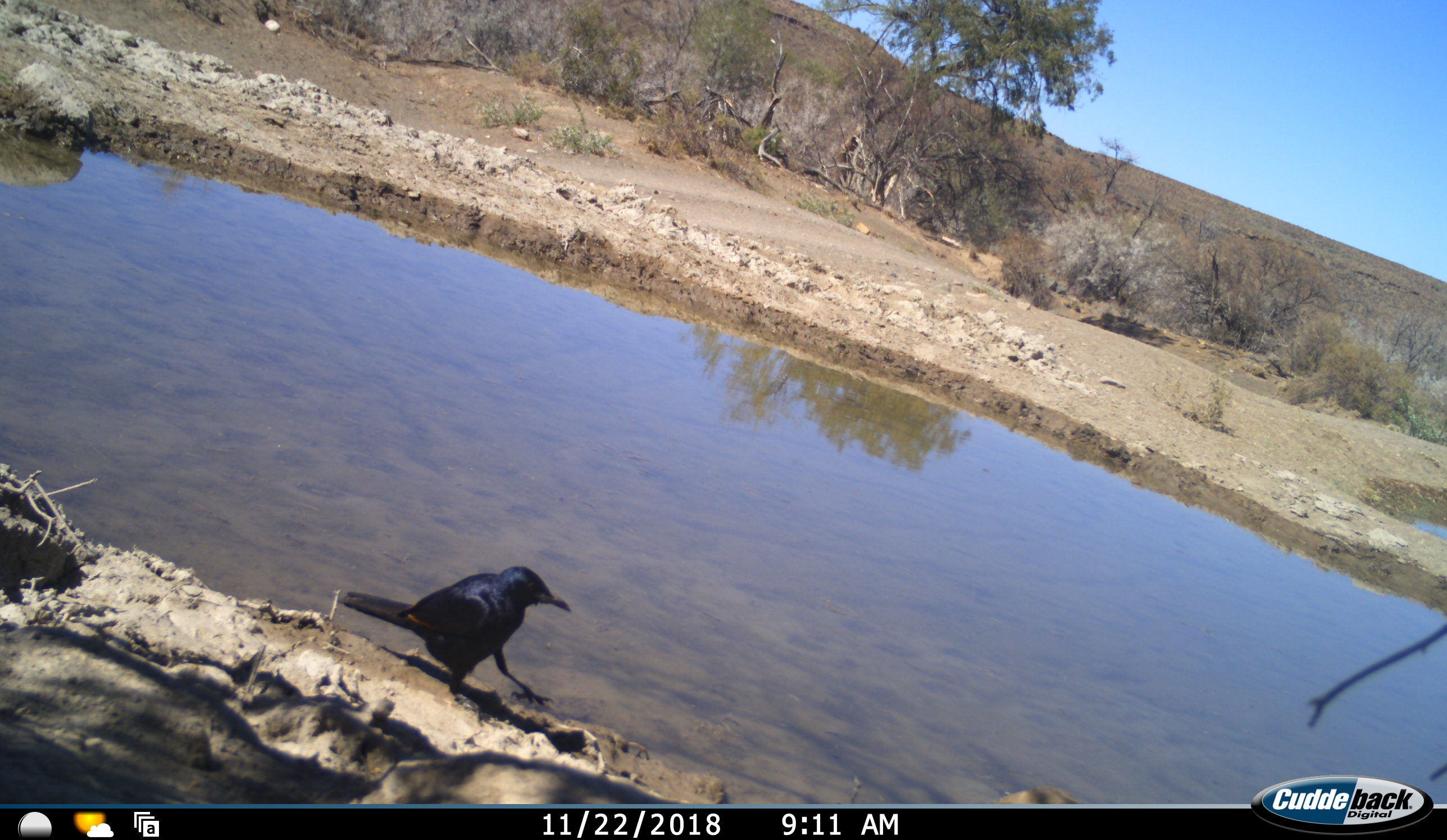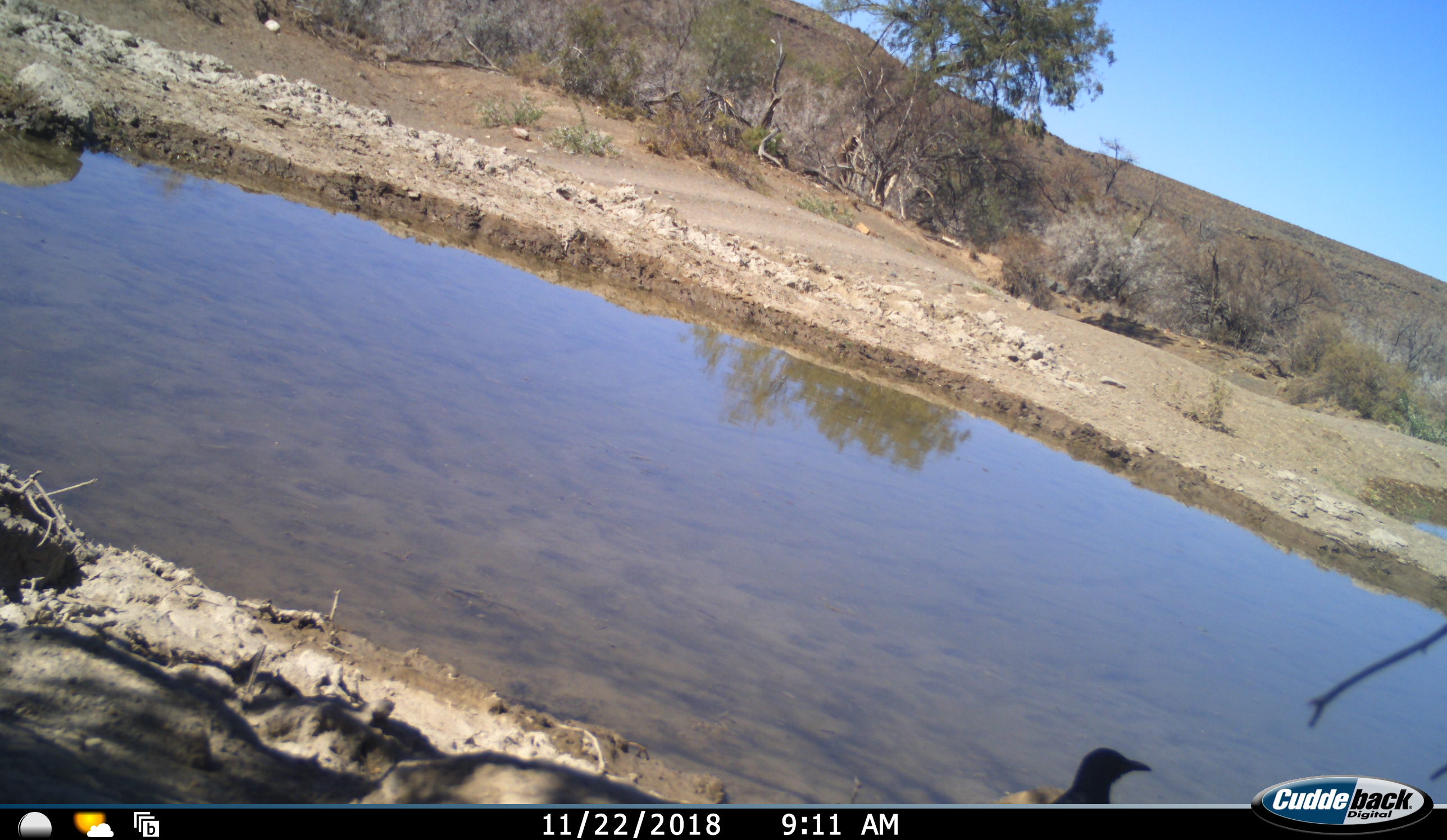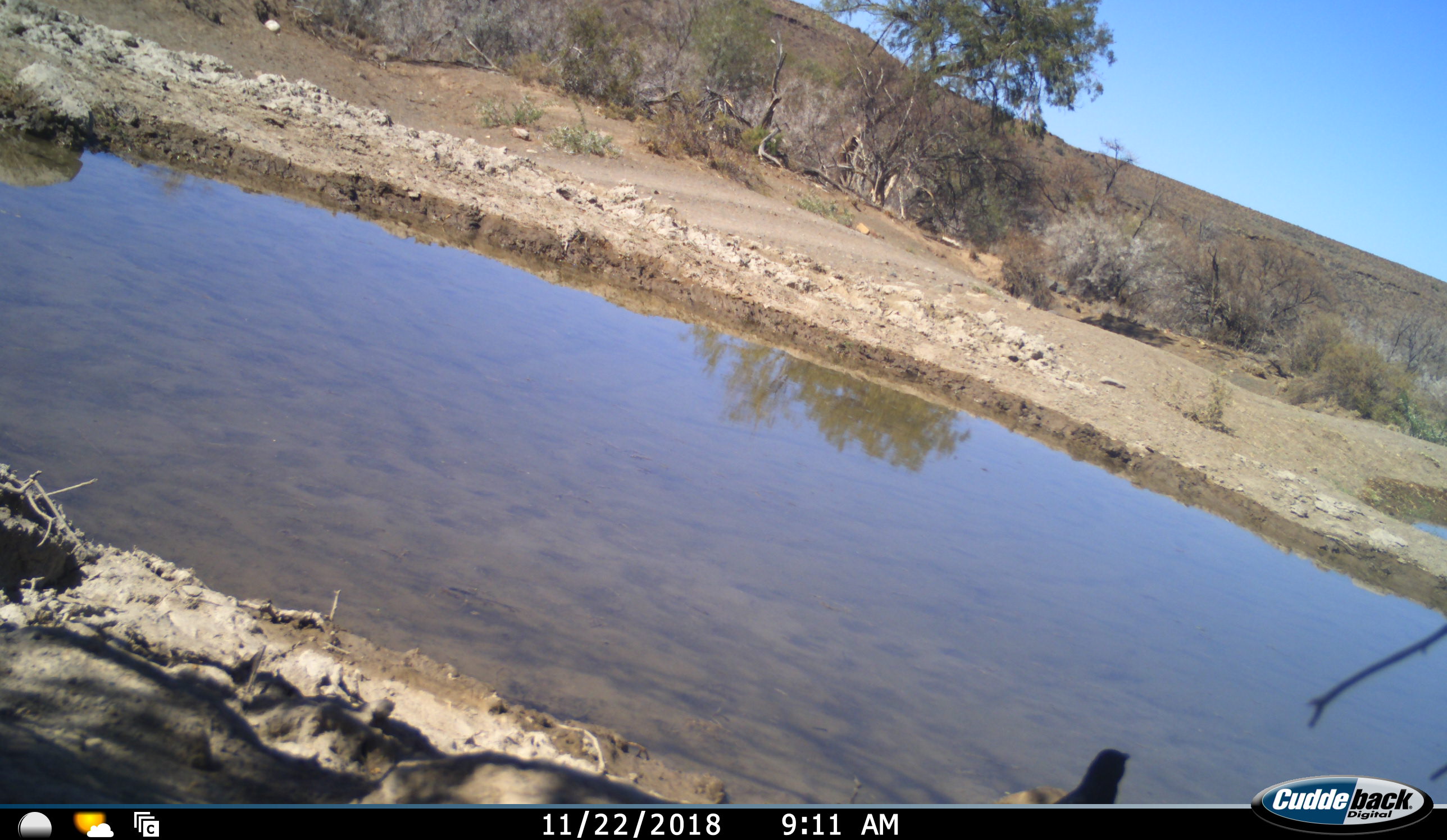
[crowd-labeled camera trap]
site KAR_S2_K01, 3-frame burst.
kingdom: Animalia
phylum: Chordata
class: Aves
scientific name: Aves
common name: bird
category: birdother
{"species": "birdother (bird) (Aves)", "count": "1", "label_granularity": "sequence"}